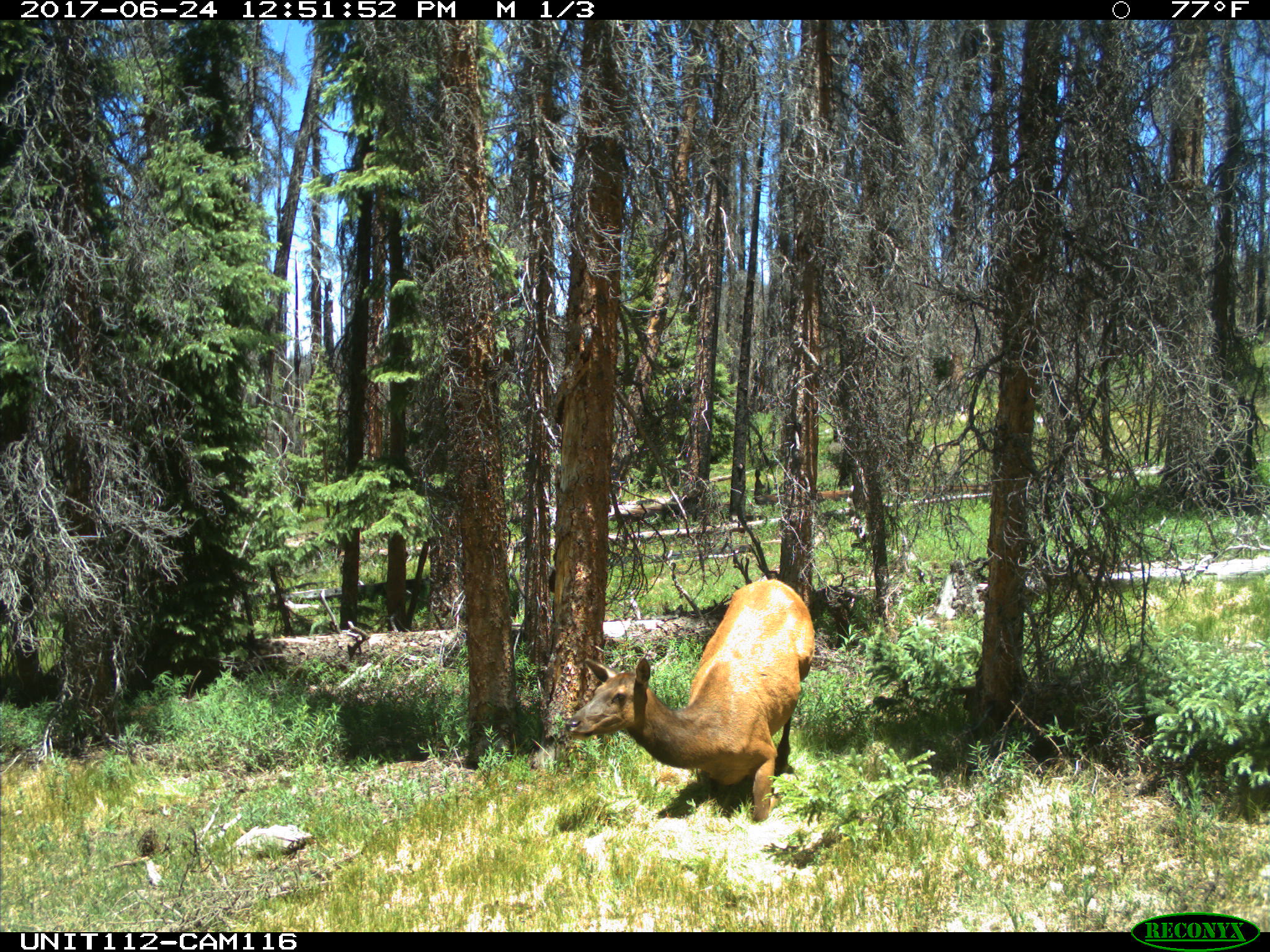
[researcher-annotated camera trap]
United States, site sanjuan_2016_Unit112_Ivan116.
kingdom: Animalia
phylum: Chordata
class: Mammalia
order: Artiodactyla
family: Cervidae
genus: Cervus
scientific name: Cervus elaphus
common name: red deer